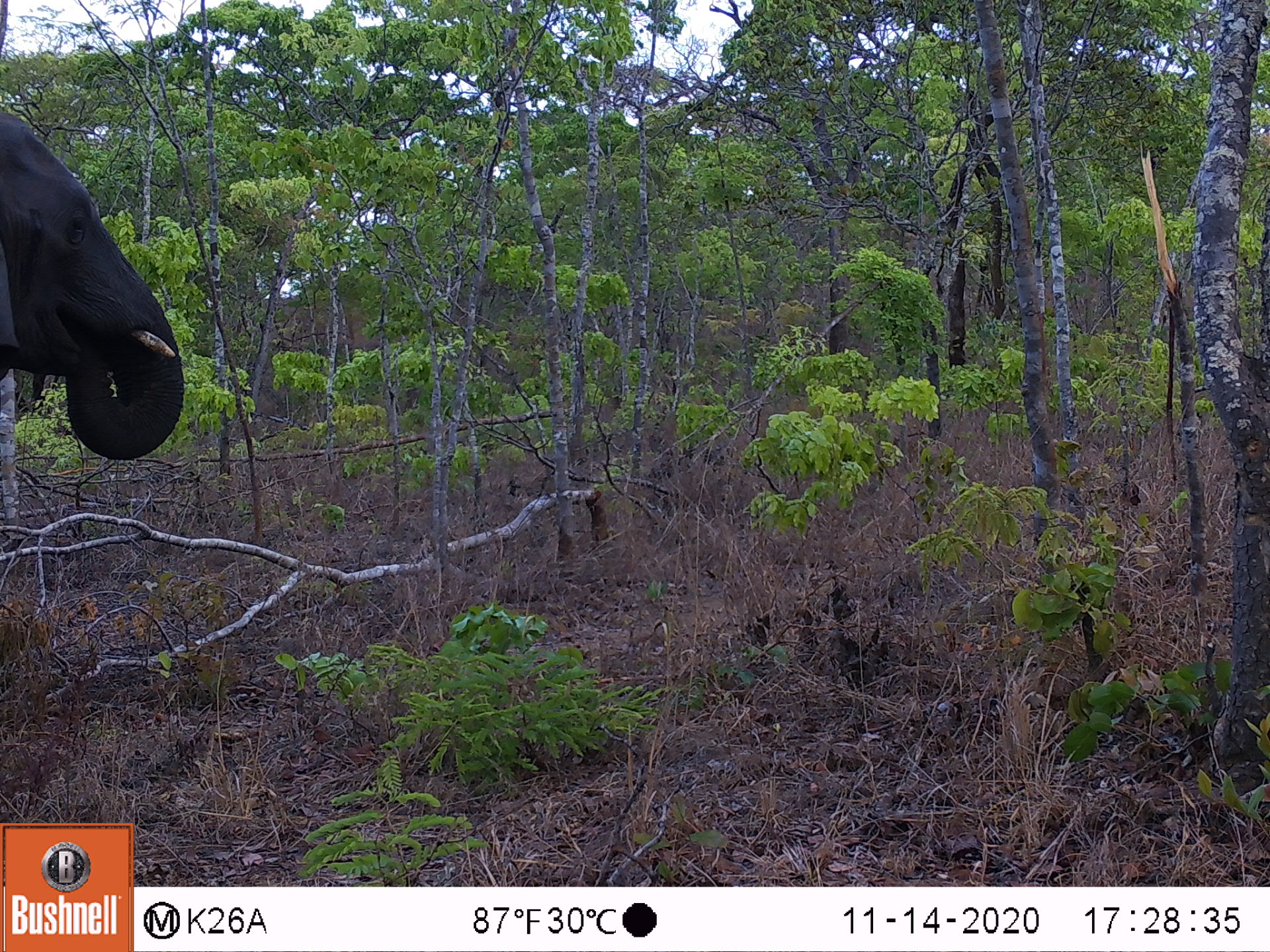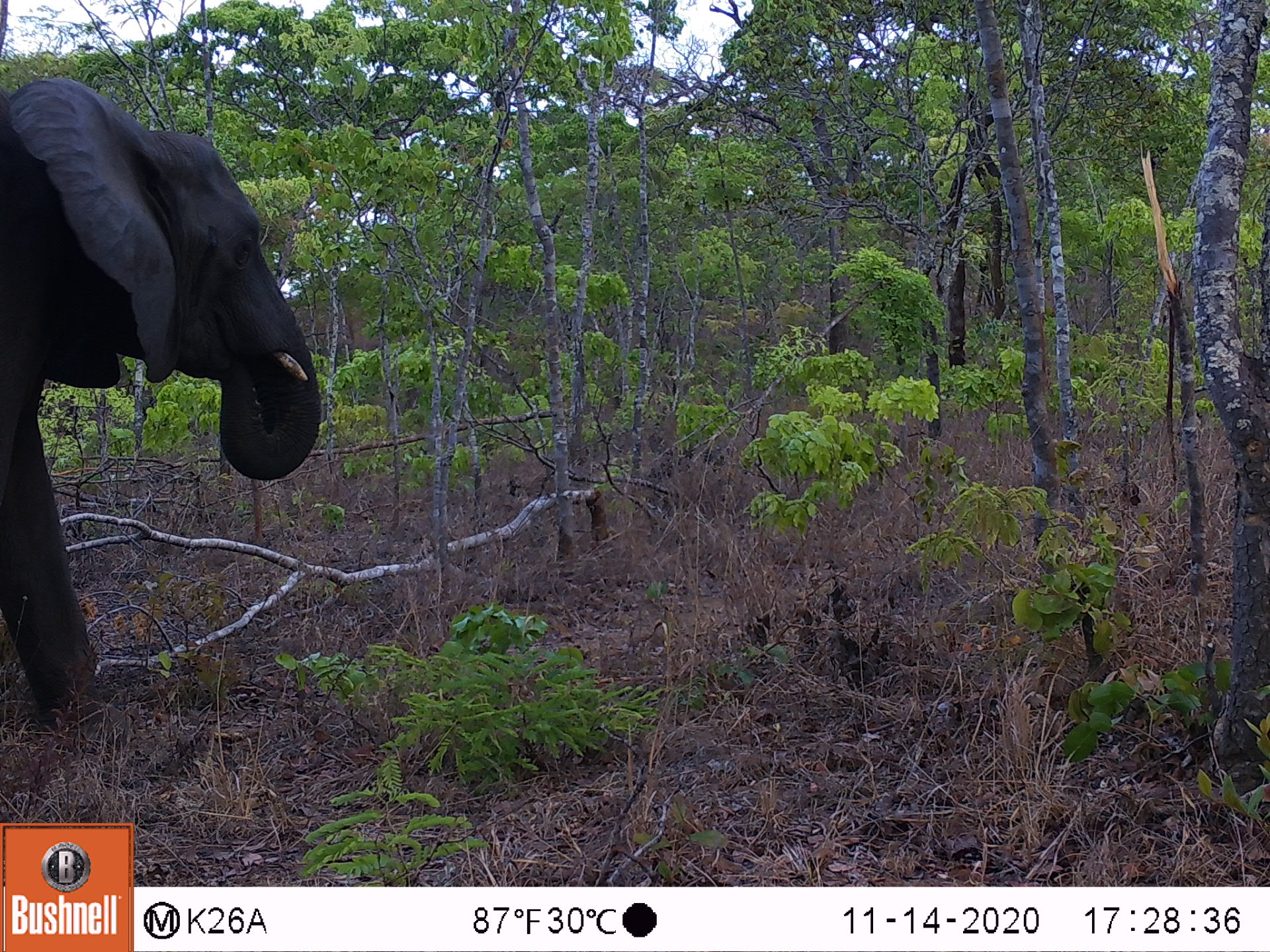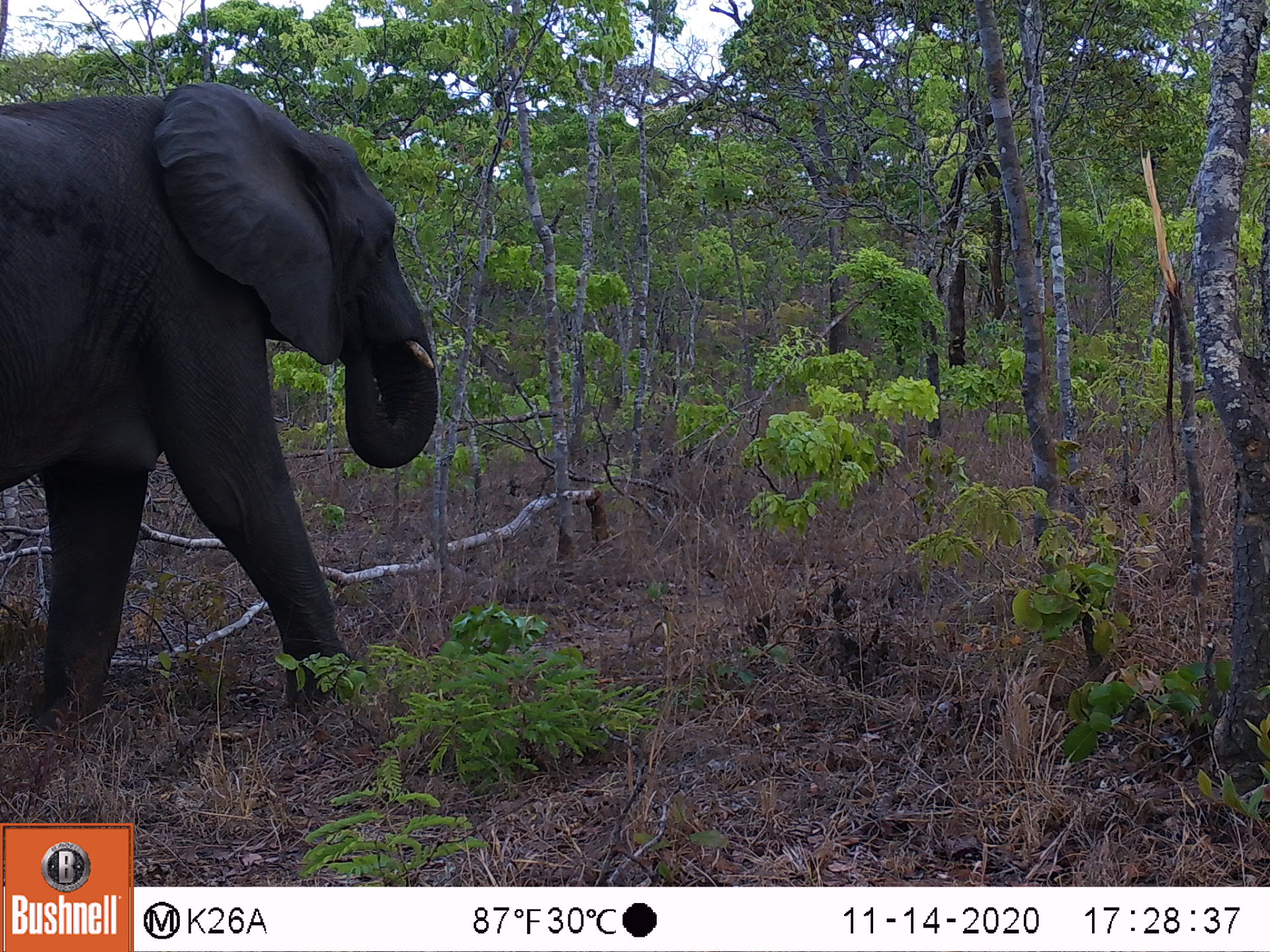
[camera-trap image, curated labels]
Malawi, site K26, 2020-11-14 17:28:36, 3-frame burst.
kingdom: Animalia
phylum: Chordata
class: Mammalia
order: Proboscidea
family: Elephantidae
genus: Loxodonta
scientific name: Loxodonta africana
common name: african savanna elephant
African savanna elephant (Loxodonta africana), count 1.